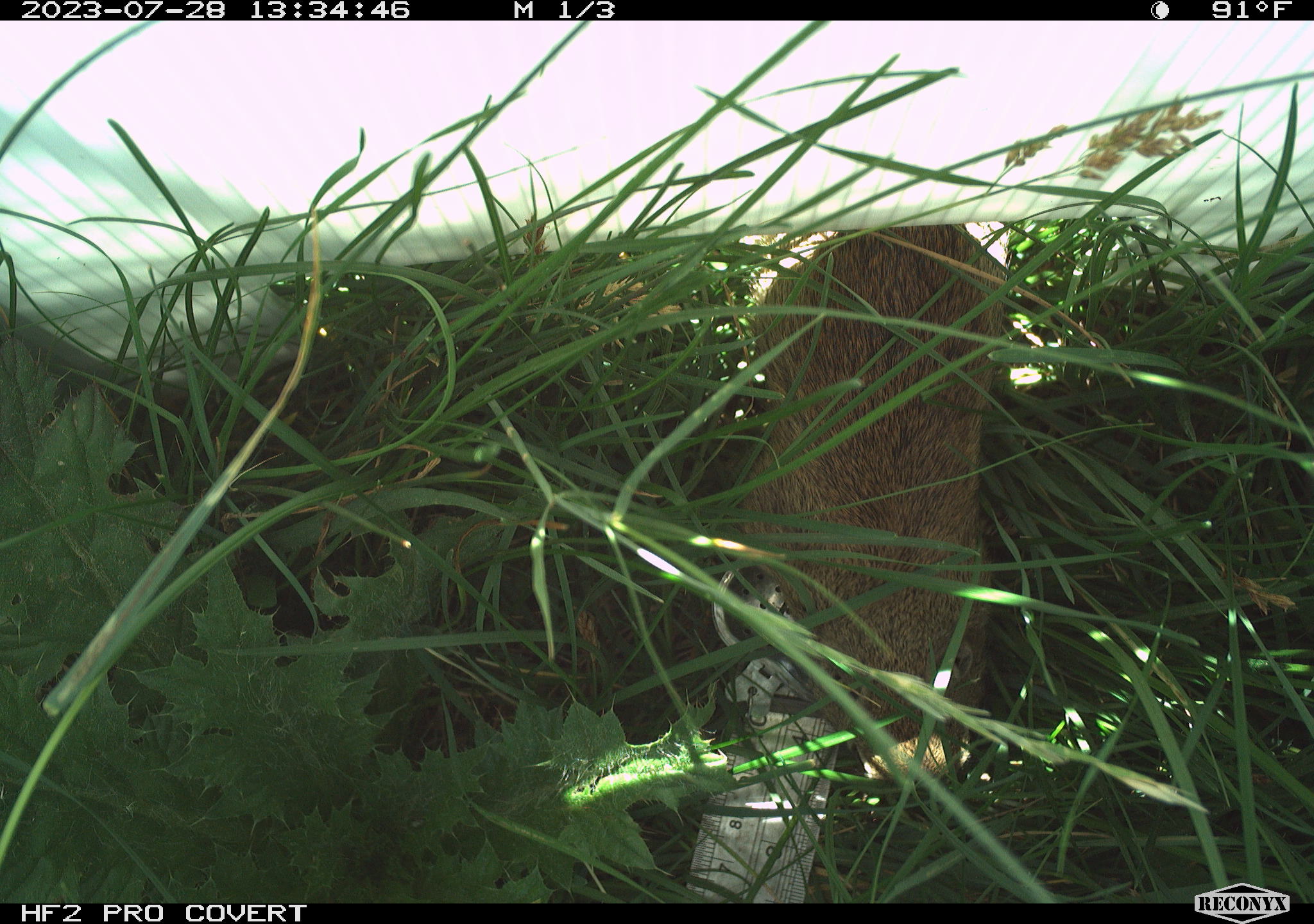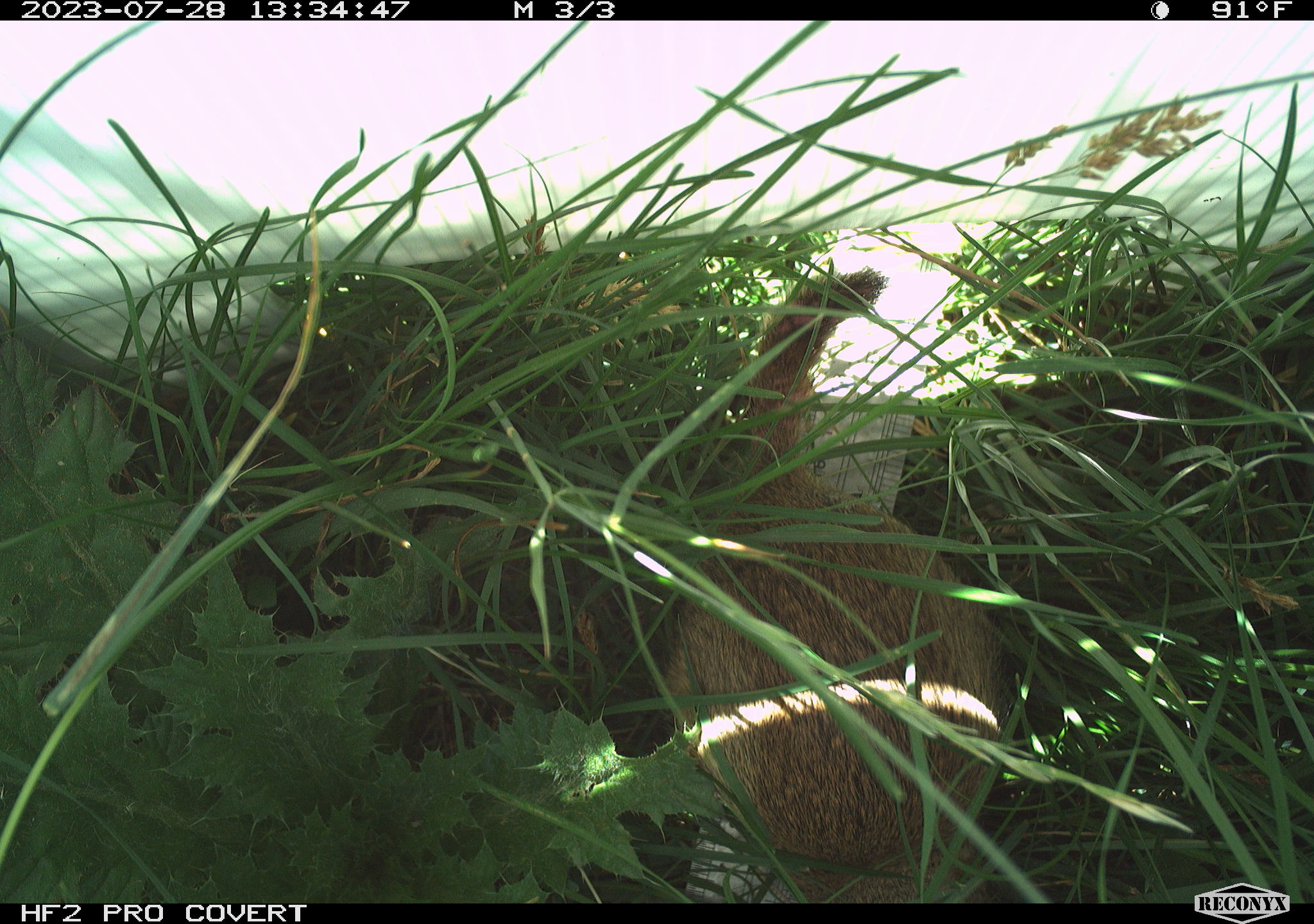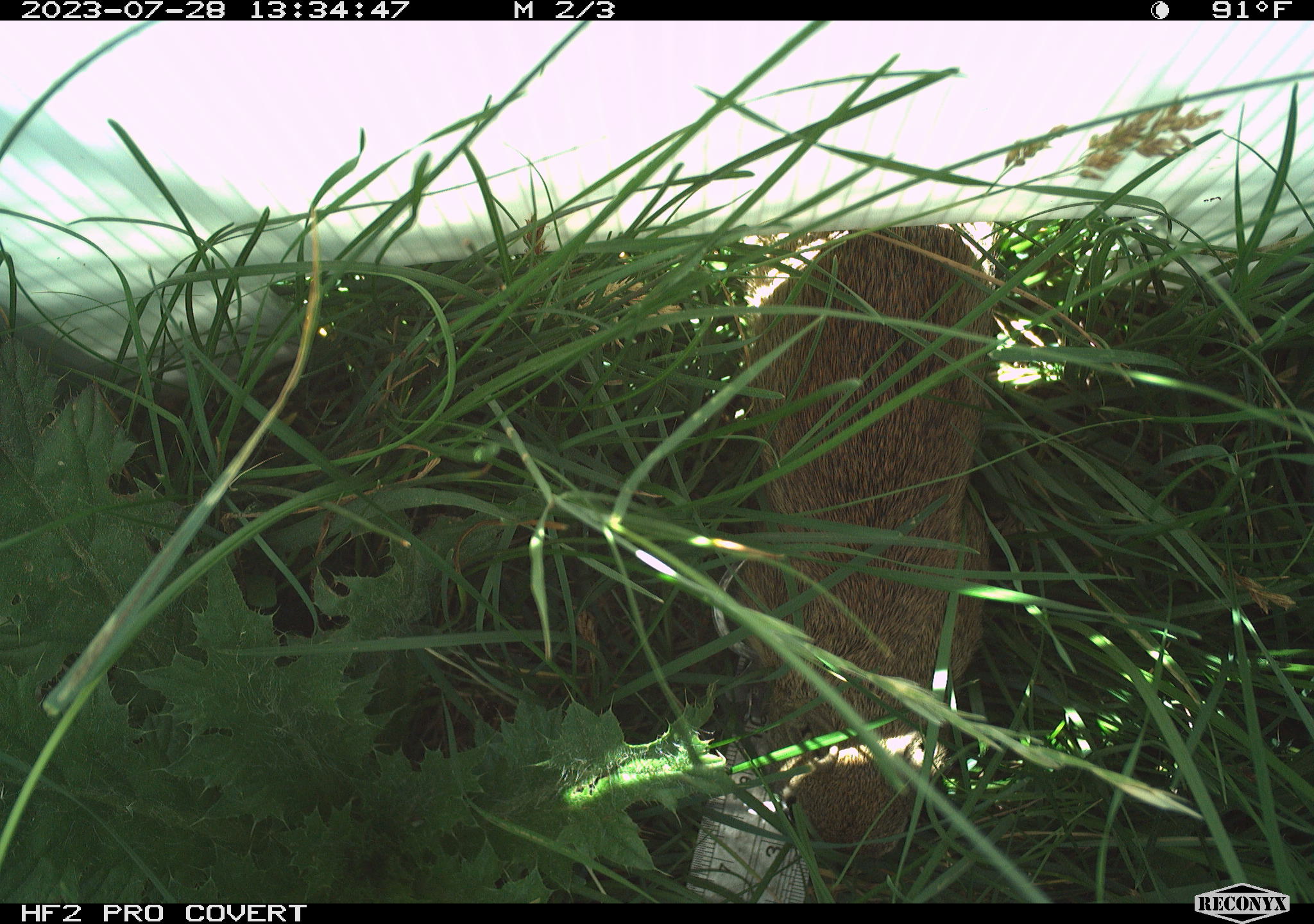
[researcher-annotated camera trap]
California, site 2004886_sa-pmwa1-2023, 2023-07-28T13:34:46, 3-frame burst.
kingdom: Animalia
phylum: Chordata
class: Mammalia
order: Rodentia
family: Sciuridae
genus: Urocitellus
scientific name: Urocitellus beldingi beldingi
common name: belding's ground squirrel